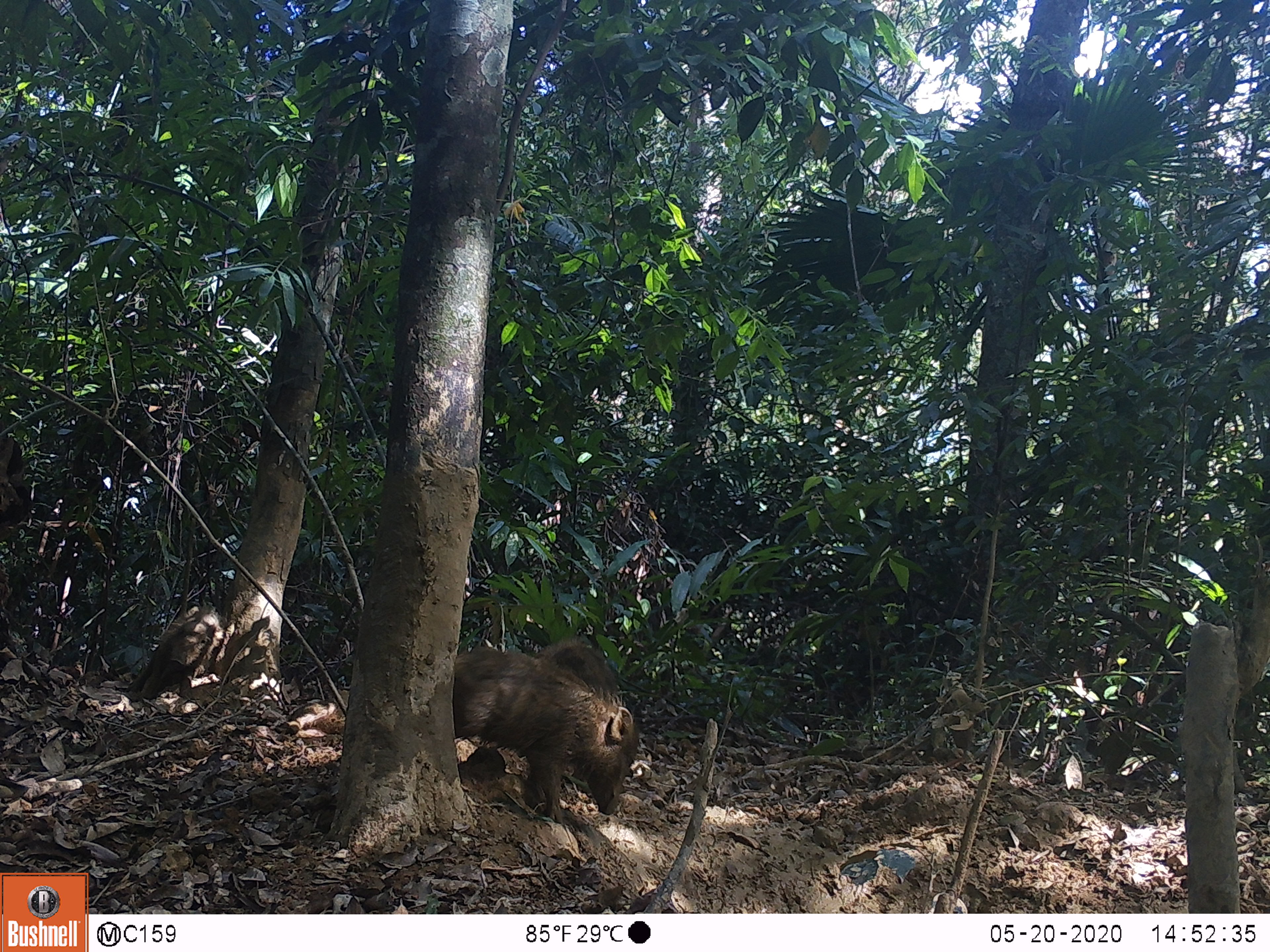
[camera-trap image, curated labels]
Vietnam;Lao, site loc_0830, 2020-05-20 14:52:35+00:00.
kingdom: Animalia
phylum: Chordata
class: Mammalia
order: Artiodactyla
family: Suidae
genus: Sus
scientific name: Sus scrofa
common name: eurasian wild pig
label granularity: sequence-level